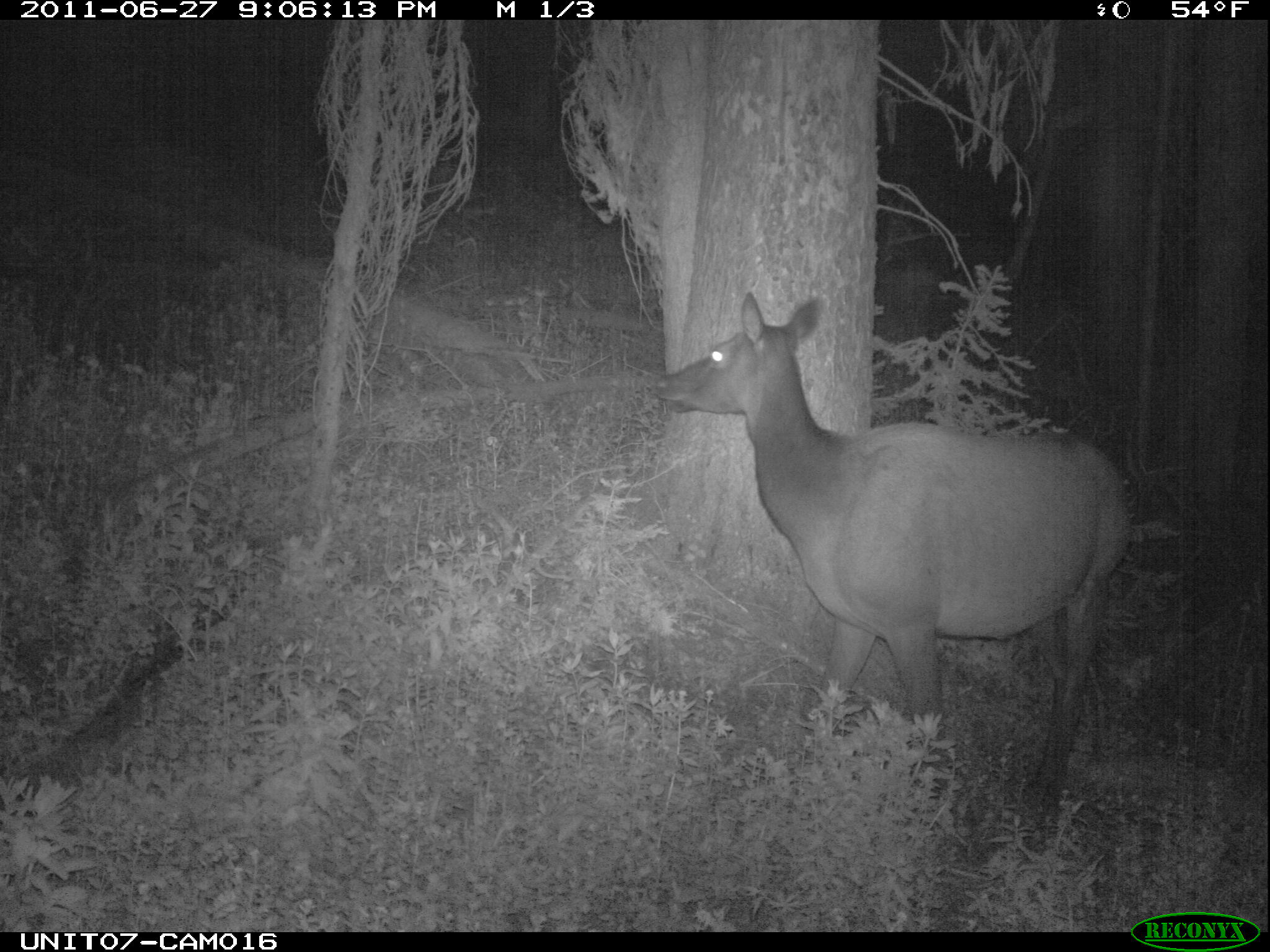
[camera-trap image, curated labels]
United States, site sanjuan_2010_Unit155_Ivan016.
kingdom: Animalia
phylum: Chordata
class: Mammalia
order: Artiodactyla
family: Cervidae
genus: Cervus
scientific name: Cervus elaphus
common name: red deer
Cervus elaphus (red deer).